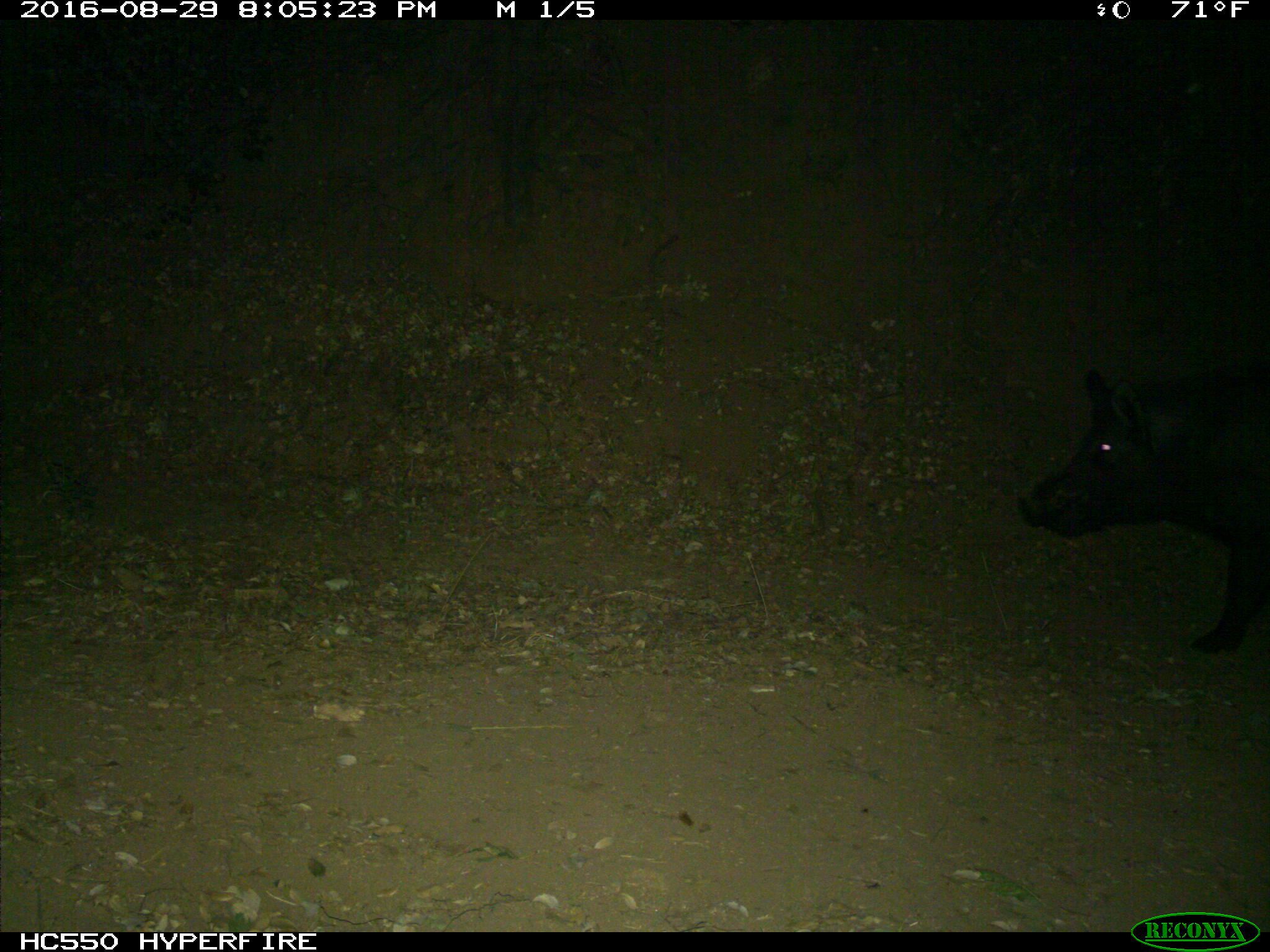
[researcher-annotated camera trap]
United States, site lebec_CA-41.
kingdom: Animalia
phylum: Chordata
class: Mammalia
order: Artiodactyla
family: Suidae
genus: Sus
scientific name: Sus scrofa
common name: wild boar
Sus scrofa (wild boar).